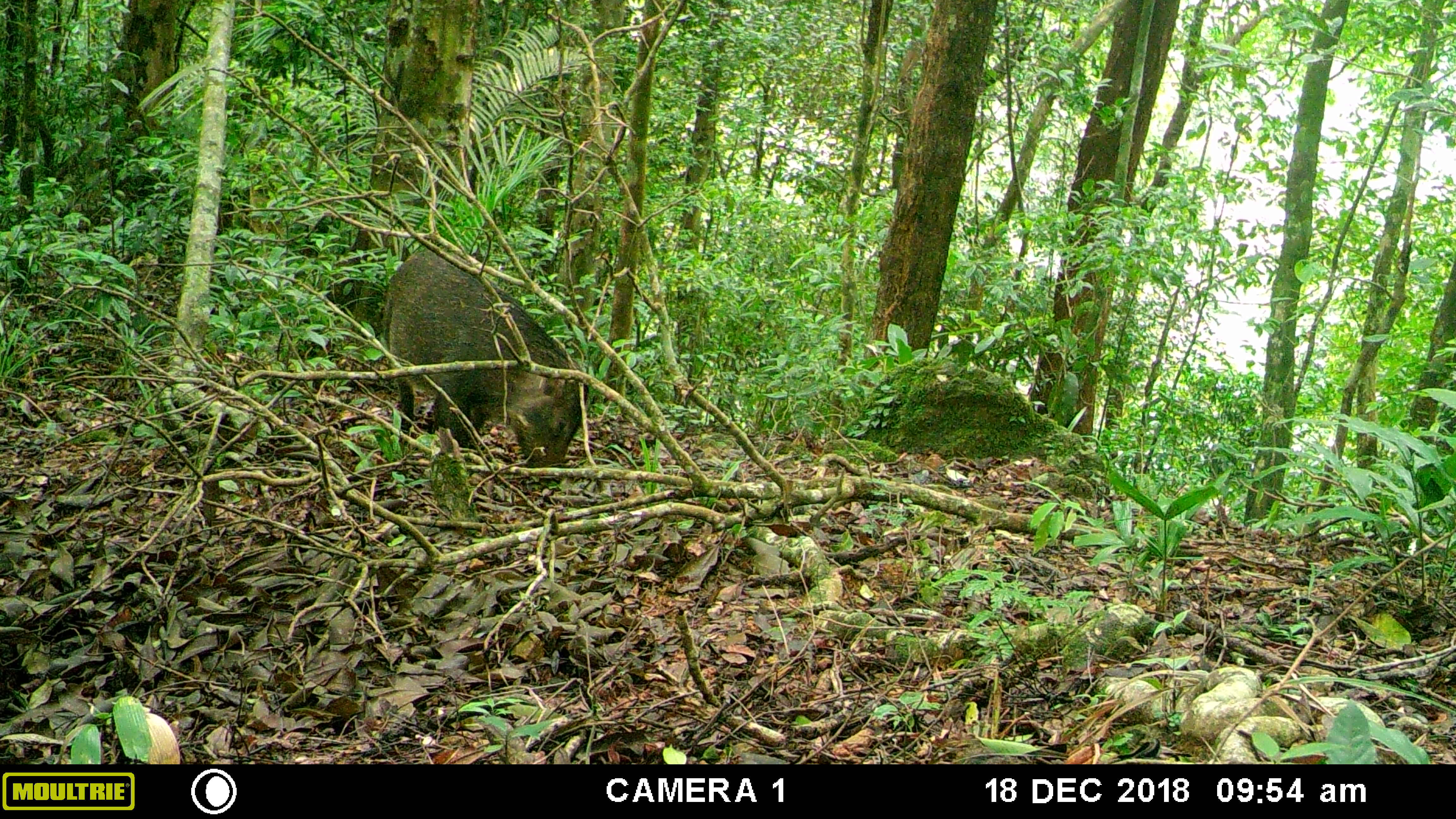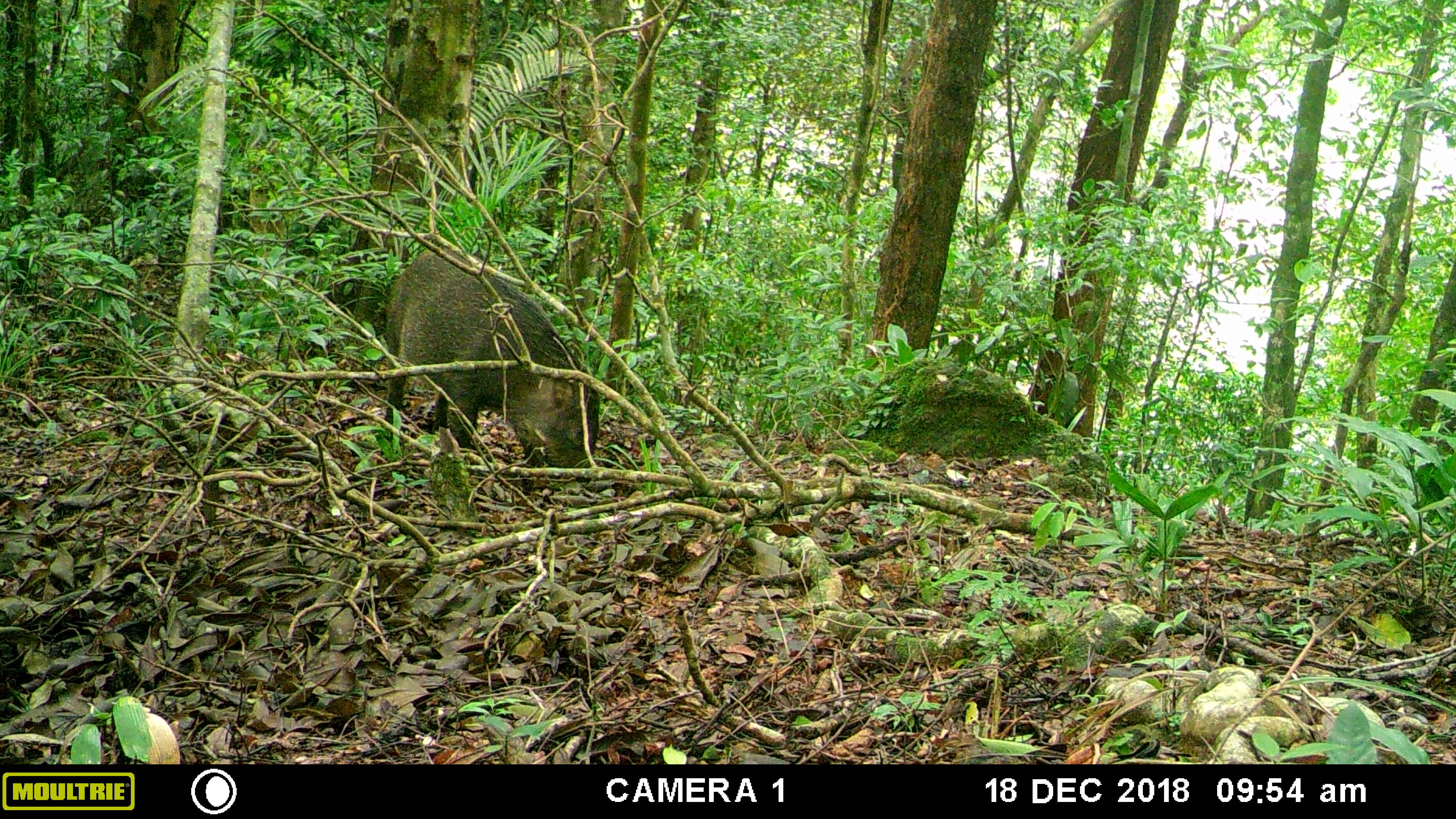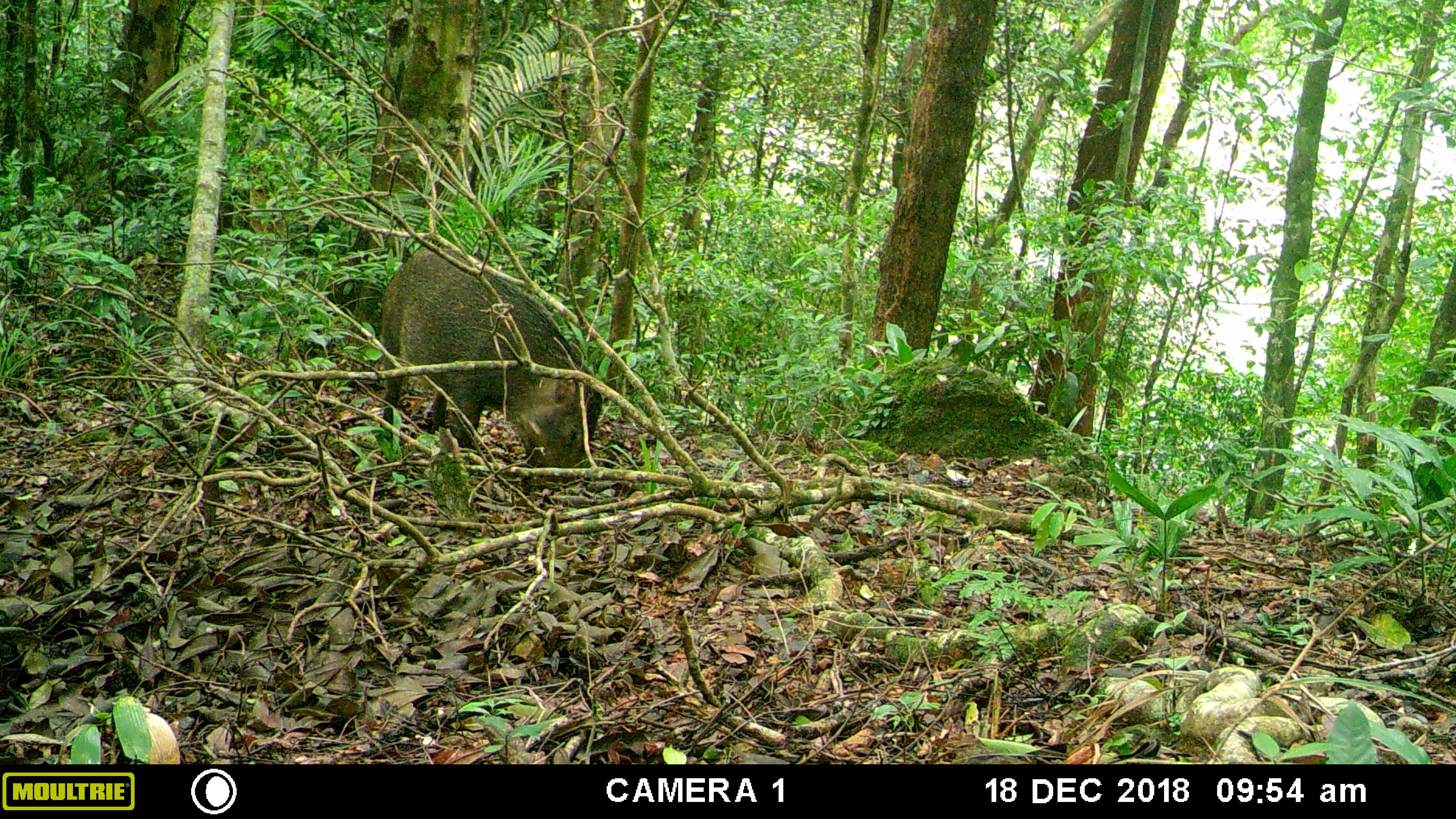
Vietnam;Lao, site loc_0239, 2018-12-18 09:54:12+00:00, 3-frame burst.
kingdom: Animalia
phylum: Chordata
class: Mammalia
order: Artiodactyla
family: Suidae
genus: Sus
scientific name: Sus scrofa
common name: eurasian wild pig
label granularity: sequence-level